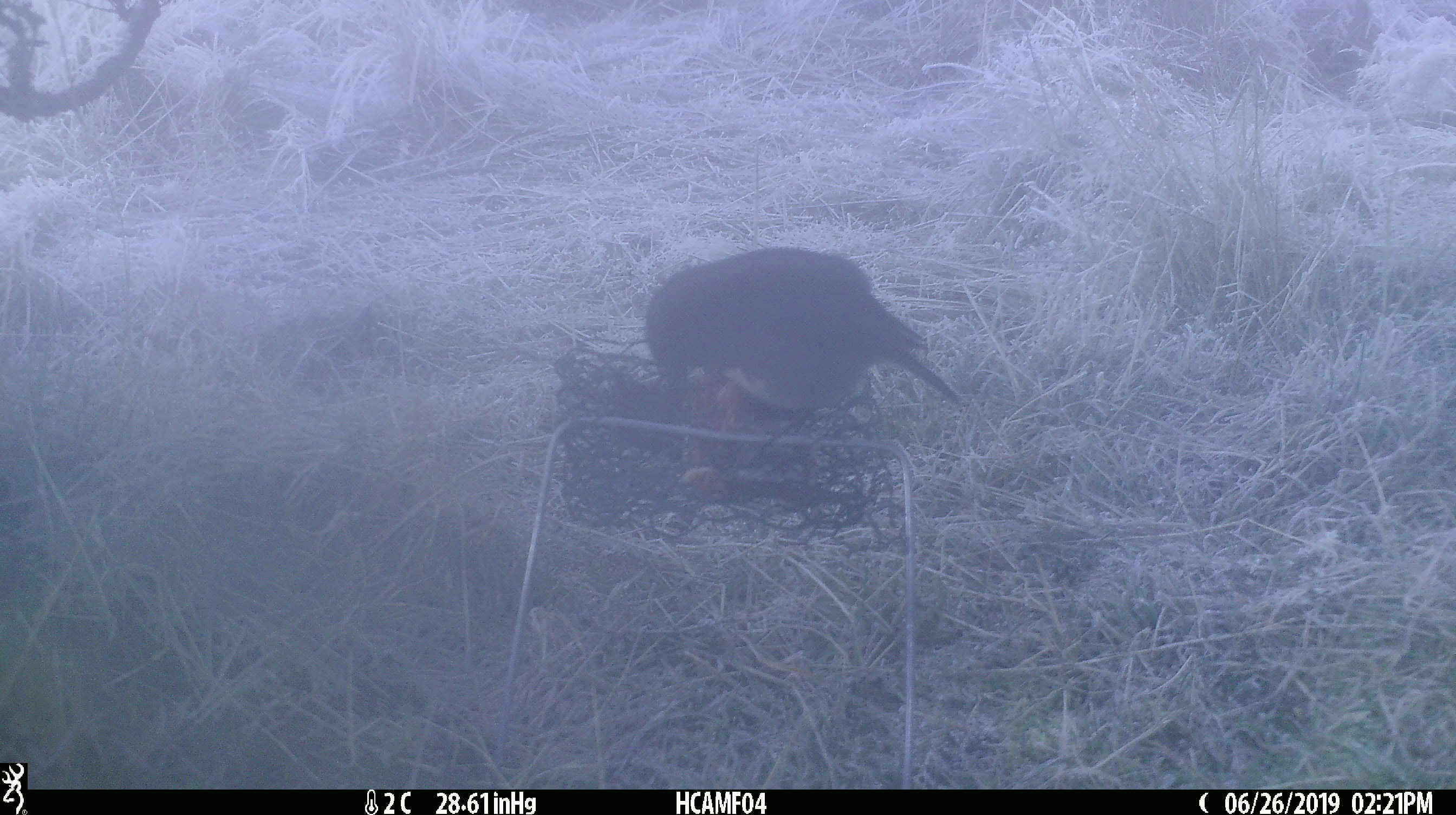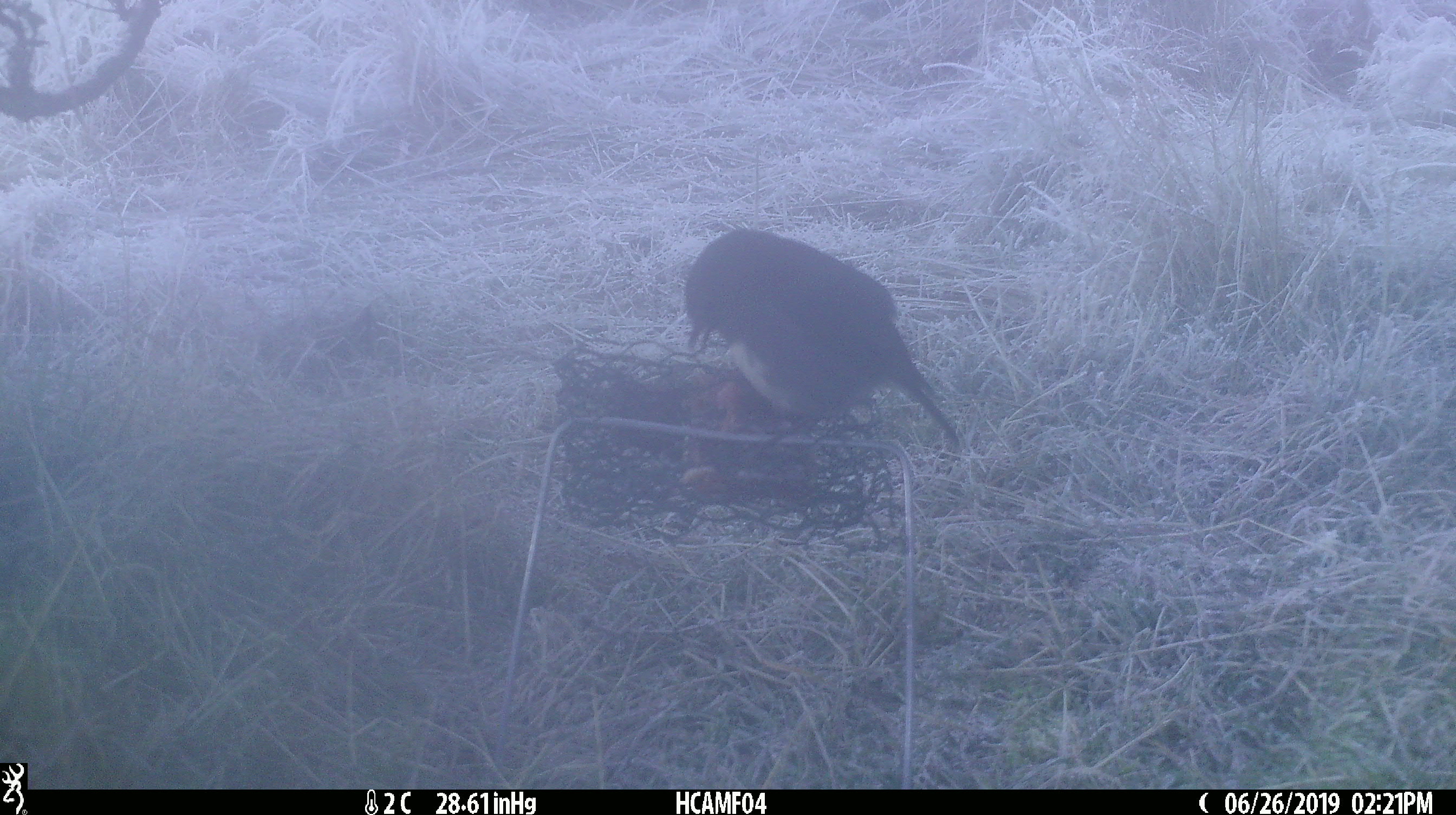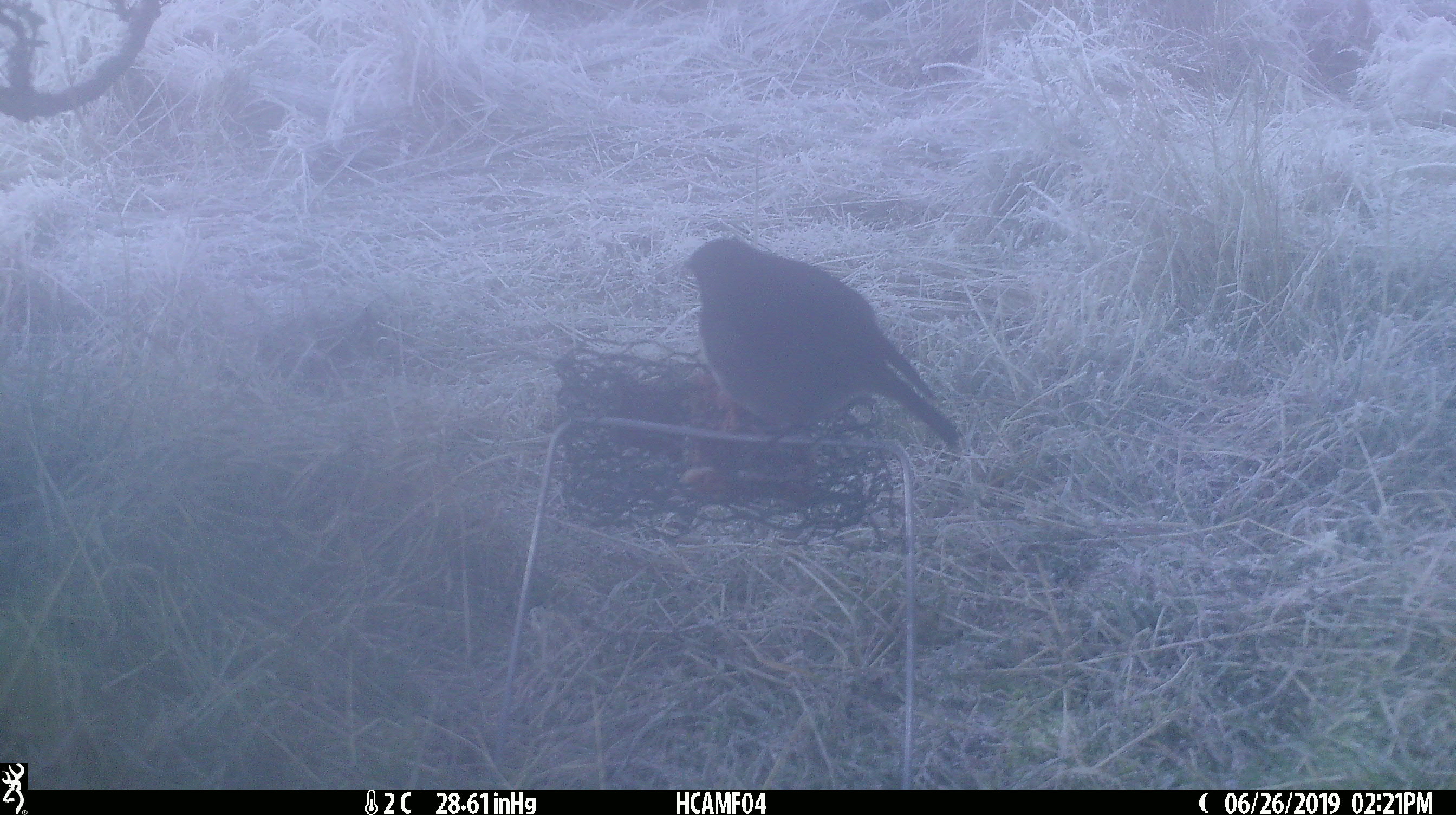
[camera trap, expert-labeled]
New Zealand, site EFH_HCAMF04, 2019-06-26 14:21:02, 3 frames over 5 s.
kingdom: Animalia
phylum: Chordata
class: Aves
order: Passeriformes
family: Petroicidae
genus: Petroica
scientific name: Petroica australis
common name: new zealand robin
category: robin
Robin (new zealand robin) (Petroica australis).